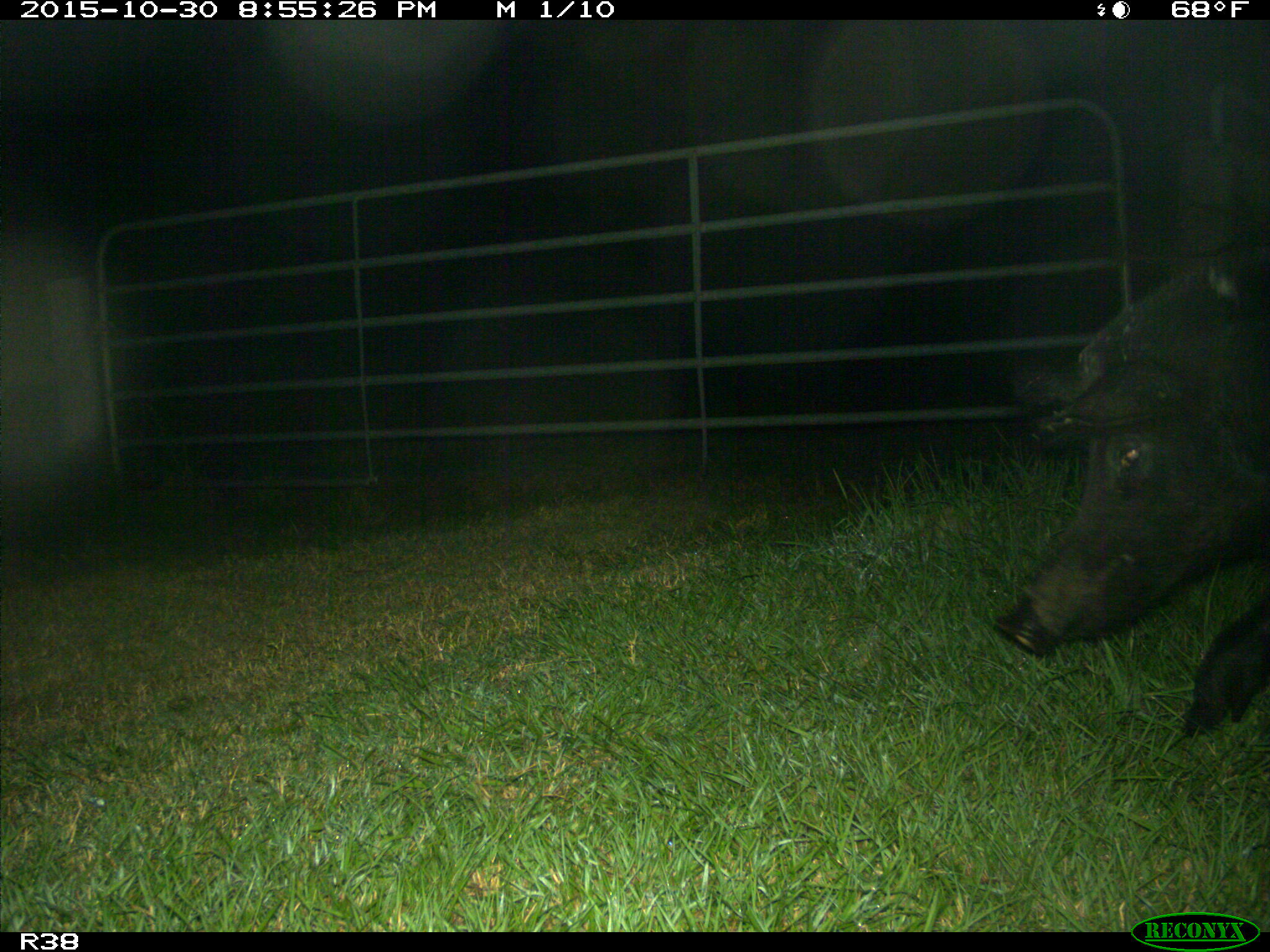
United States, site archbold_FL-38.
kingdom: Animalia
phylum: Chordata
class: Mammalia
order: Artiodactyla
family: Suidae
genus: Sus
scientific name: Sus scrofa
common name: wild boar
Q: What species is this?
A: Sus scrofa (wild boar).